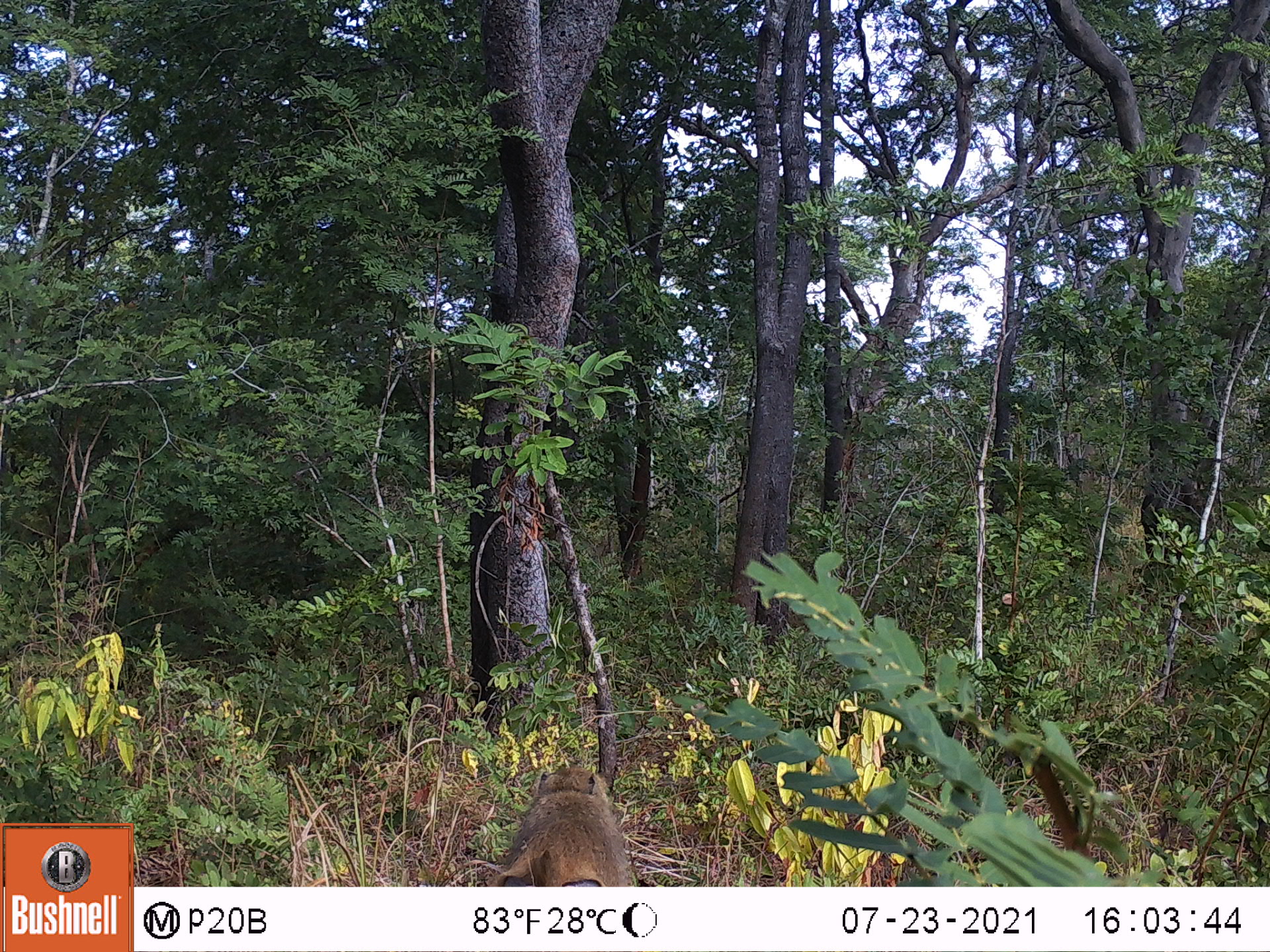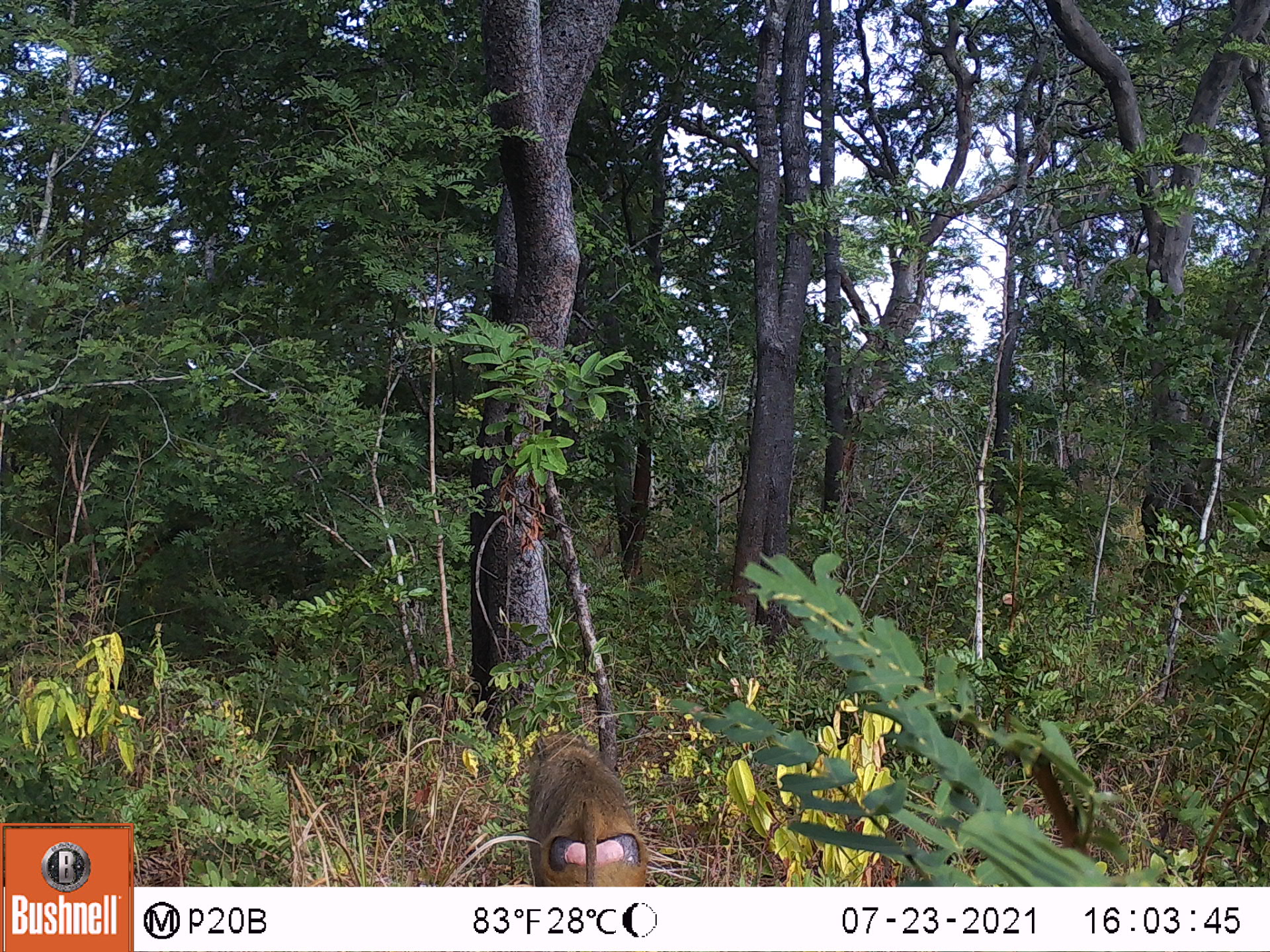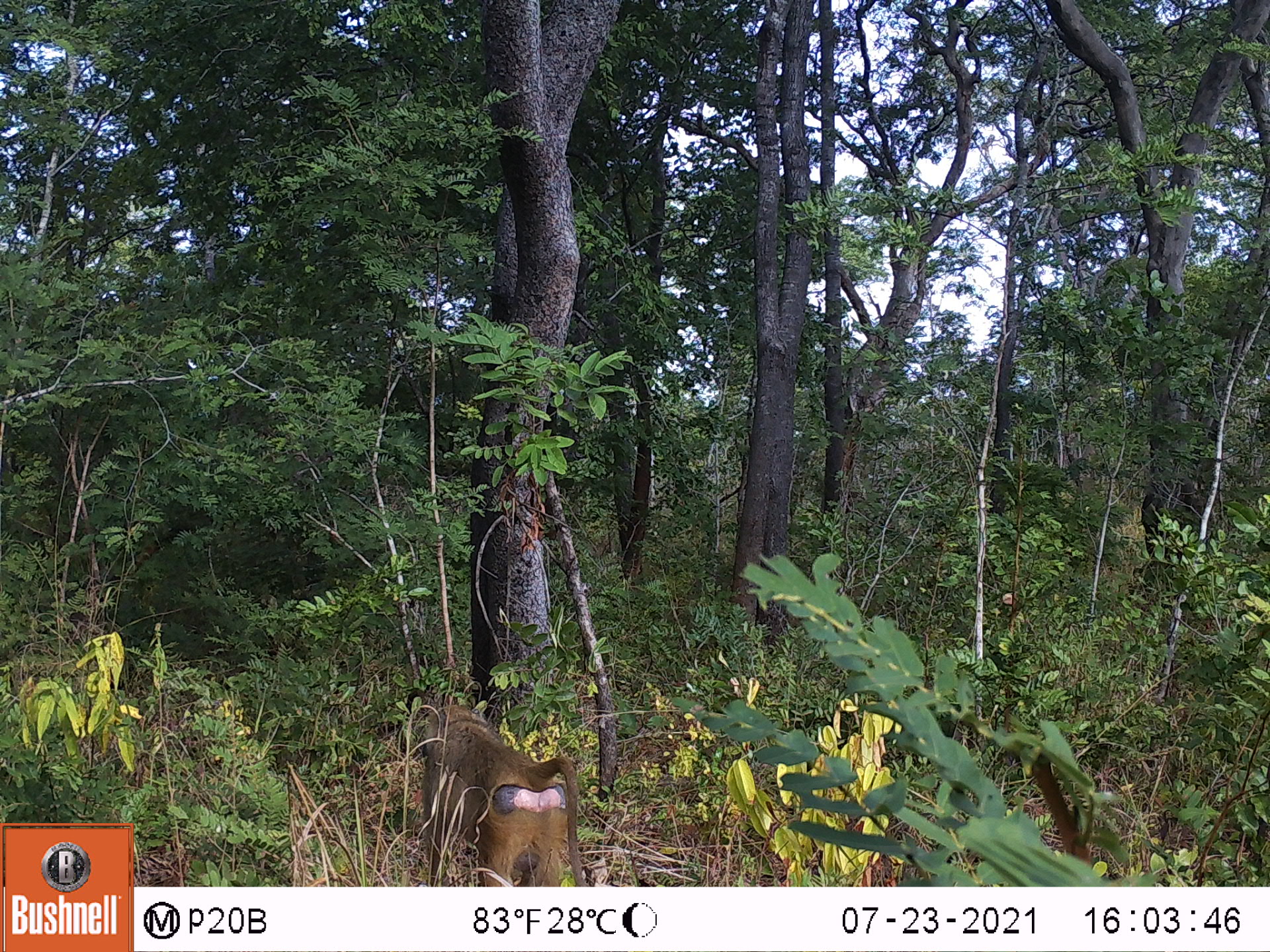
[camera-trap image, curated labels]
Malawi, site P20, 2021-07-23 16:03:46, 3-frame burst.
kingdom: Animalia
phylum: Chordata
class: Mammalia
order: Primates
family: Cercopithecidae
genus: Papio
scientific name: Papio cynocephalus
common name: yellow baboon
Yellow baboon (Papio cynocephalus), count 1.